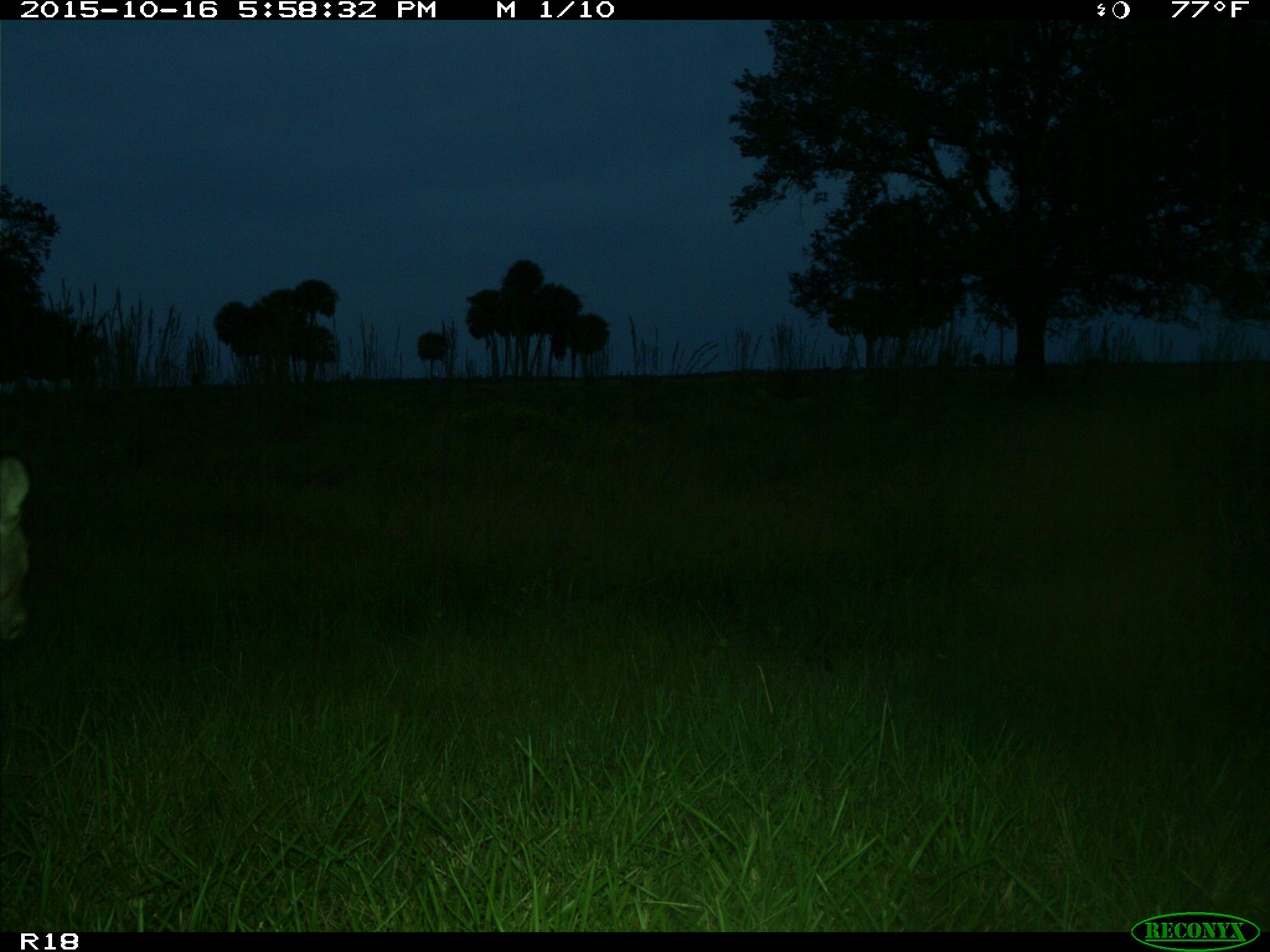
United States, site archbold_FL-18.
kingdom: Animalia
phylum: Chordata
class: Mammalia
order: Artiodactyla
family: Cervidae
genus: Odocoileus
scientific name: Odocoileus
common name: deer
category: unidentified deer